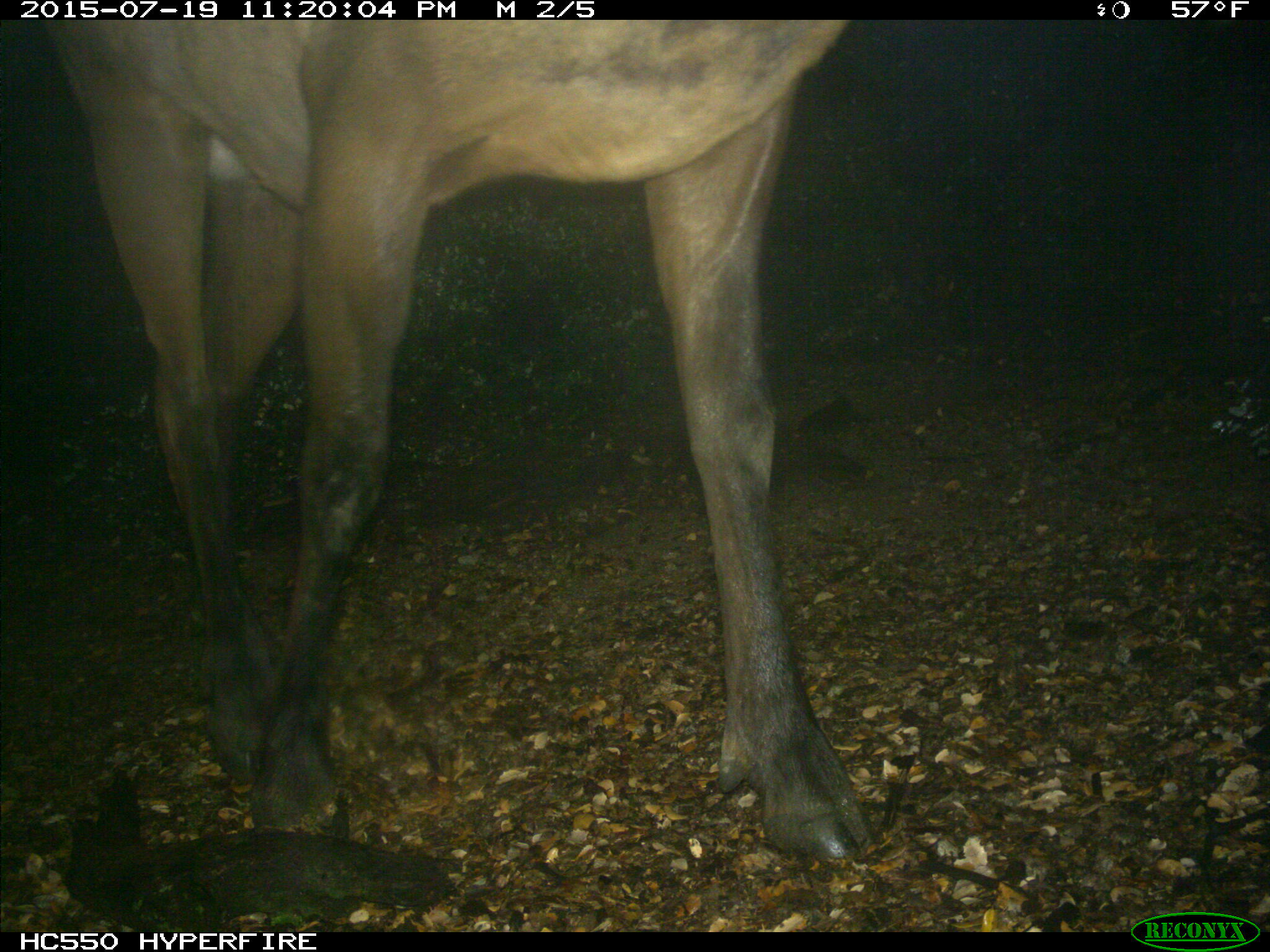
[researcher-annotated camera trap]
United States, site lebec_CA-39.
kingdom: Animalia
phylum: Chordata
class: Mammalia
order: Artiodactyla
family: Cervidae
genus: Cervus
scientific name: Cervus canadensis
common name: elk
Cervus canadensis (elk).